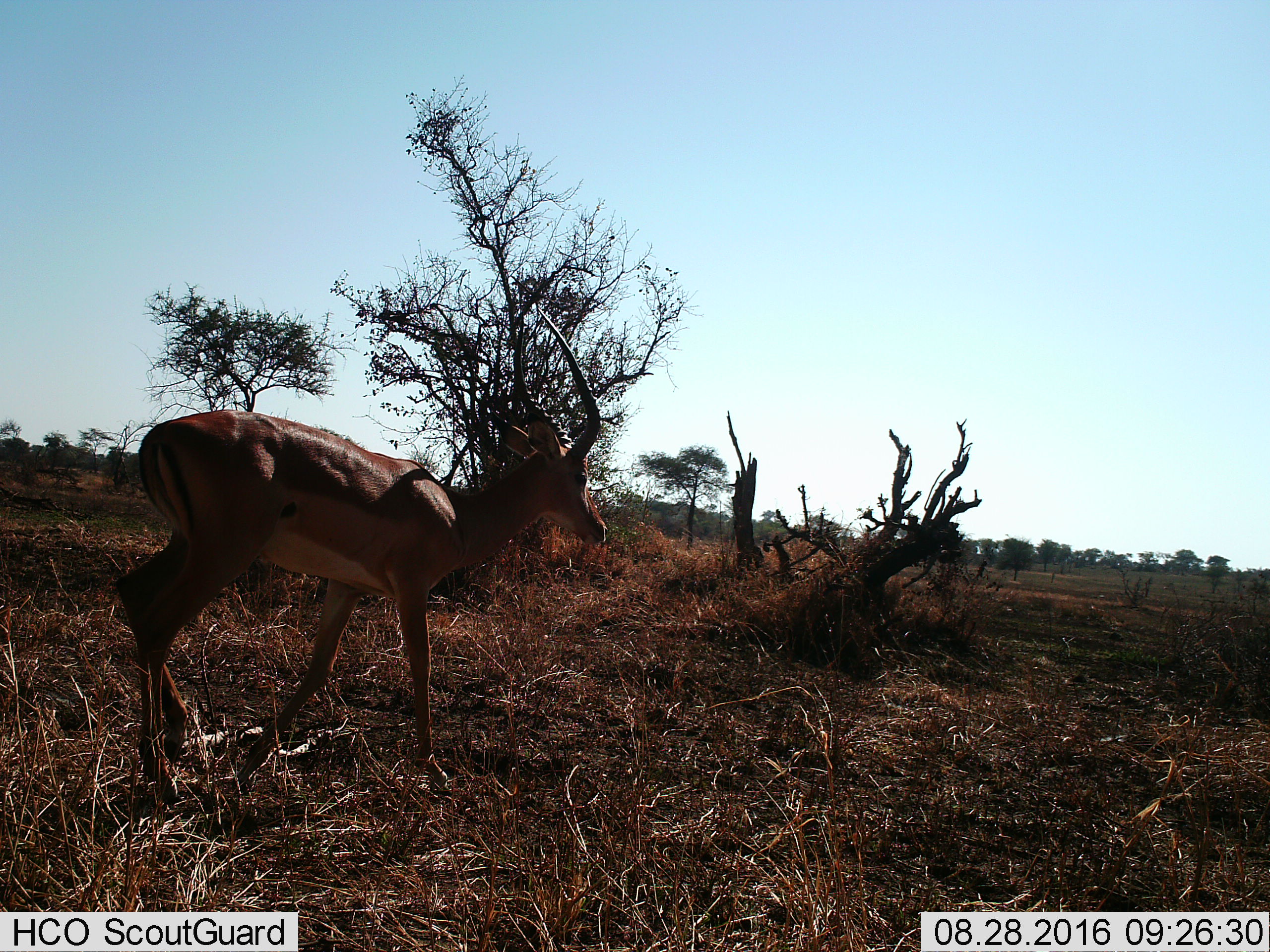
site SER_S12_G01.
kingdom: Animalia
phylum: Chordata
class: Mammalia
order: Artiodactyla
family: Bovidae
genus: Aepyceros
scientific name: Aepyceros melampus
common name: impala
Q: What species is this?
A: Impala (Aepyceros melampus).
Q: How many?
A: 1.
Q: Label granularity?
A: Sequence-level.